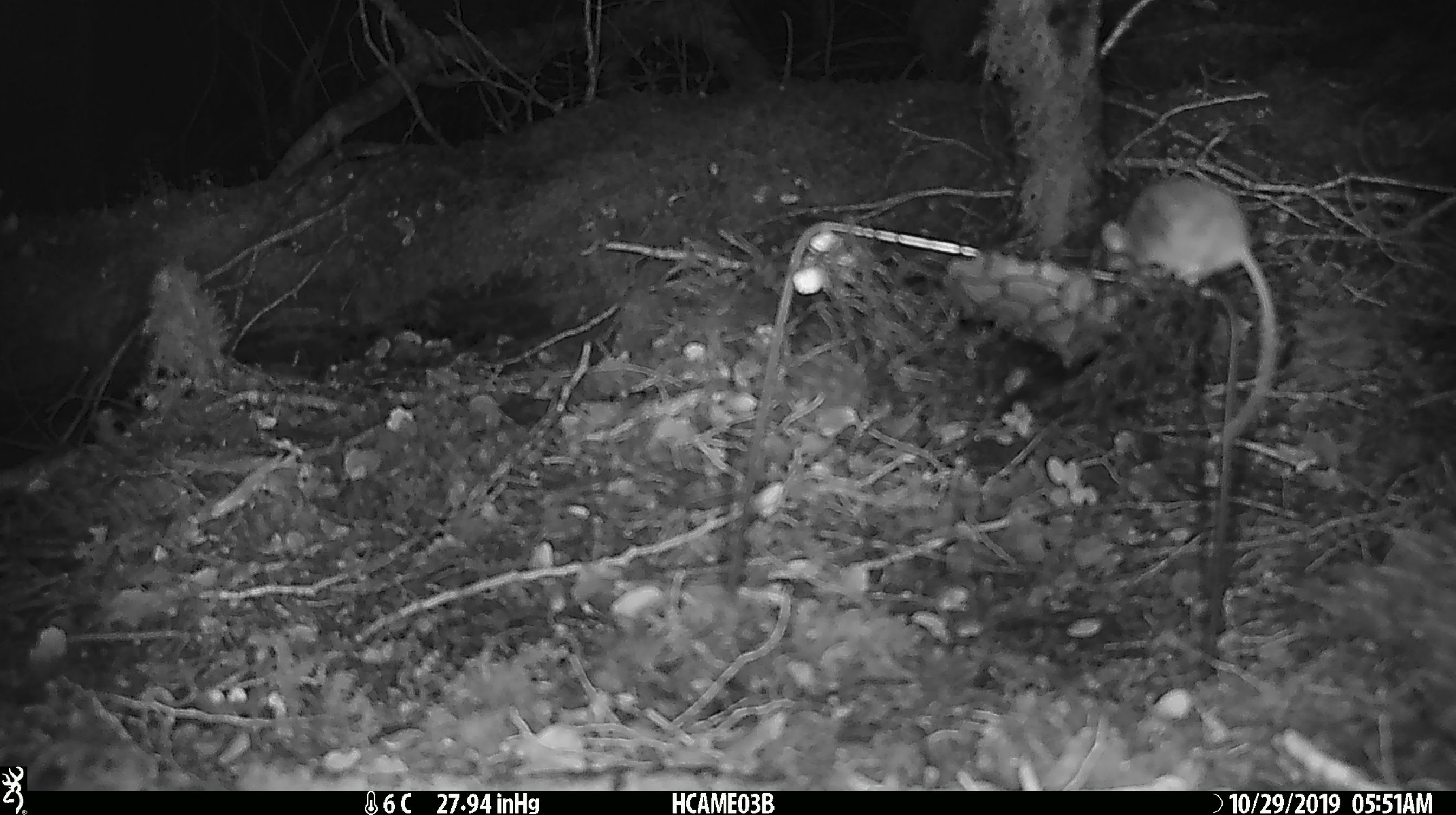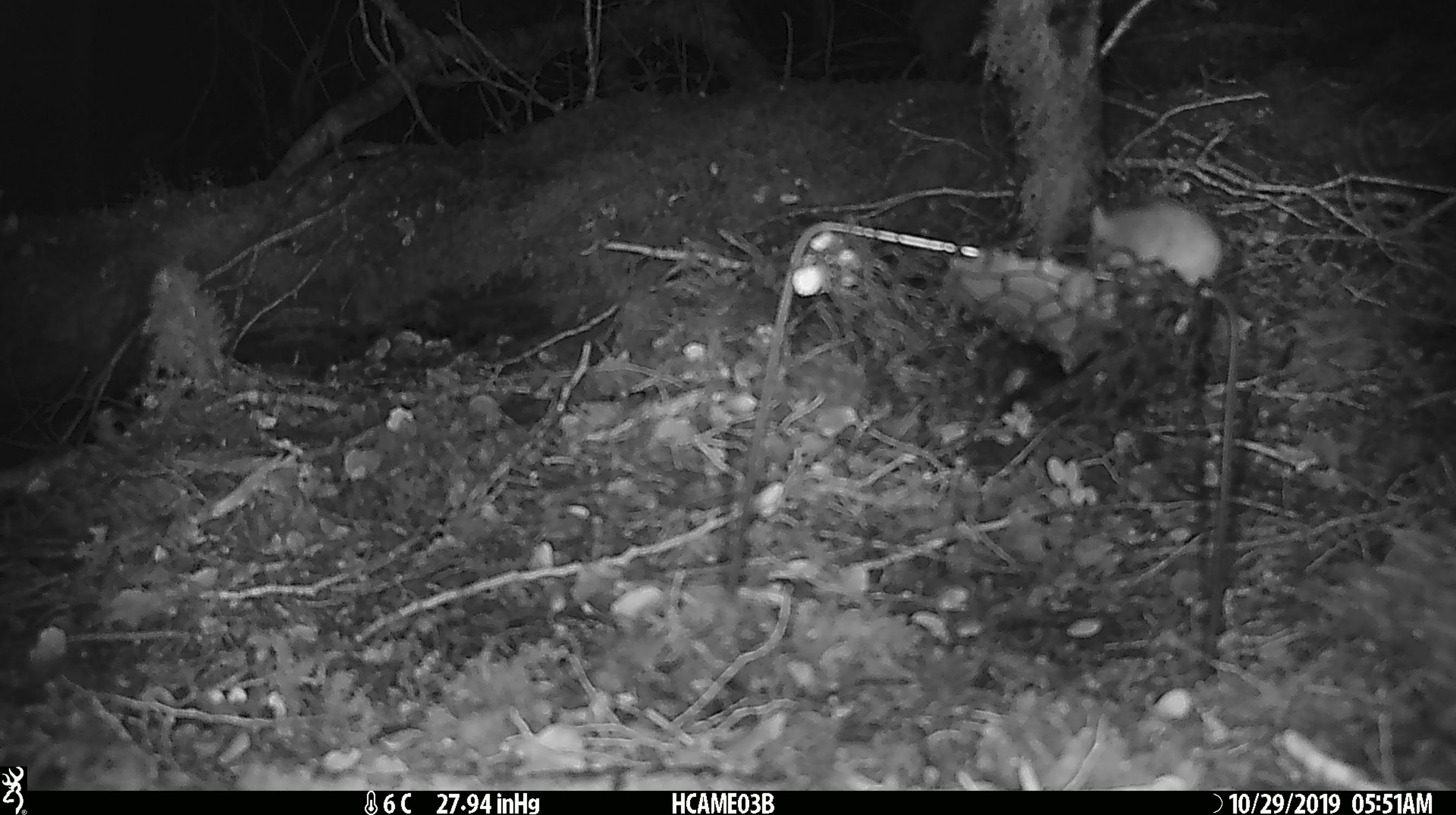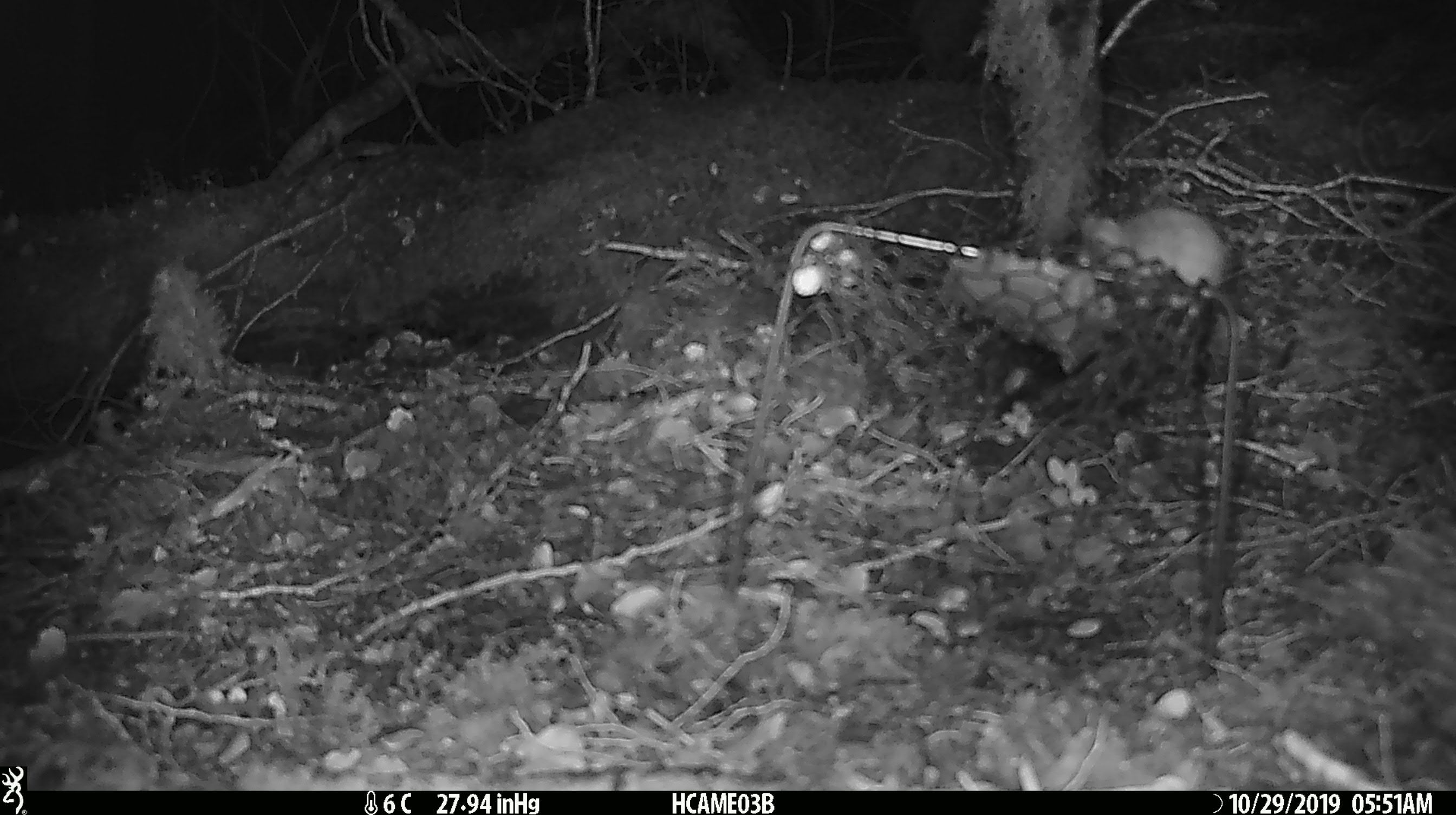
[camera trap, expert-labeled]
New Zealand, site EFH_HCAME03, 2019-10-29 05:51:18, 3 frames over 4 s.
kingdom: Animalia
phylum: Chordata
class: Mammalia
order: Rodentia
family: Muridae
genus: Mus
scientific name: Mus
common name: mouse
Mouse (Mus).